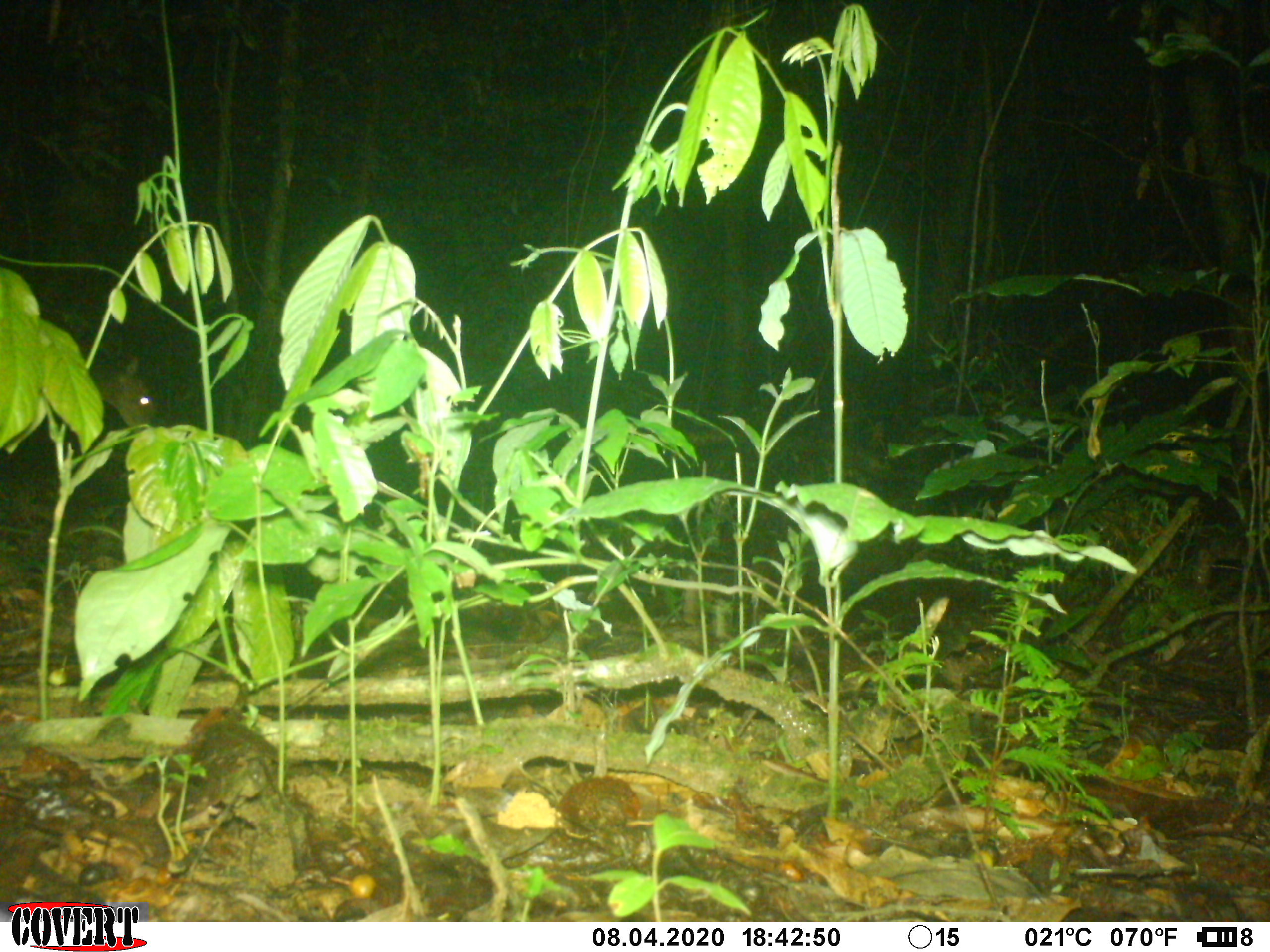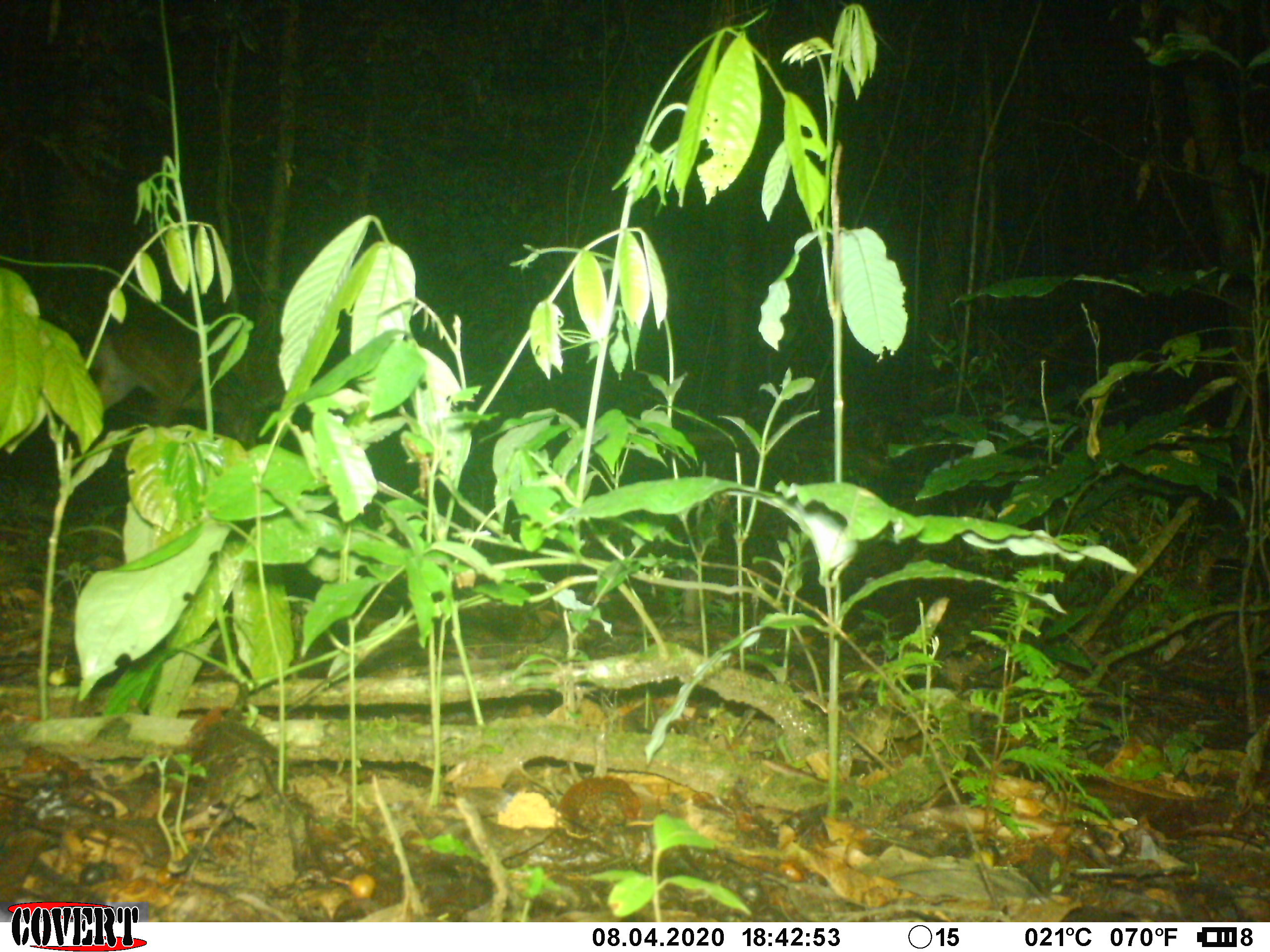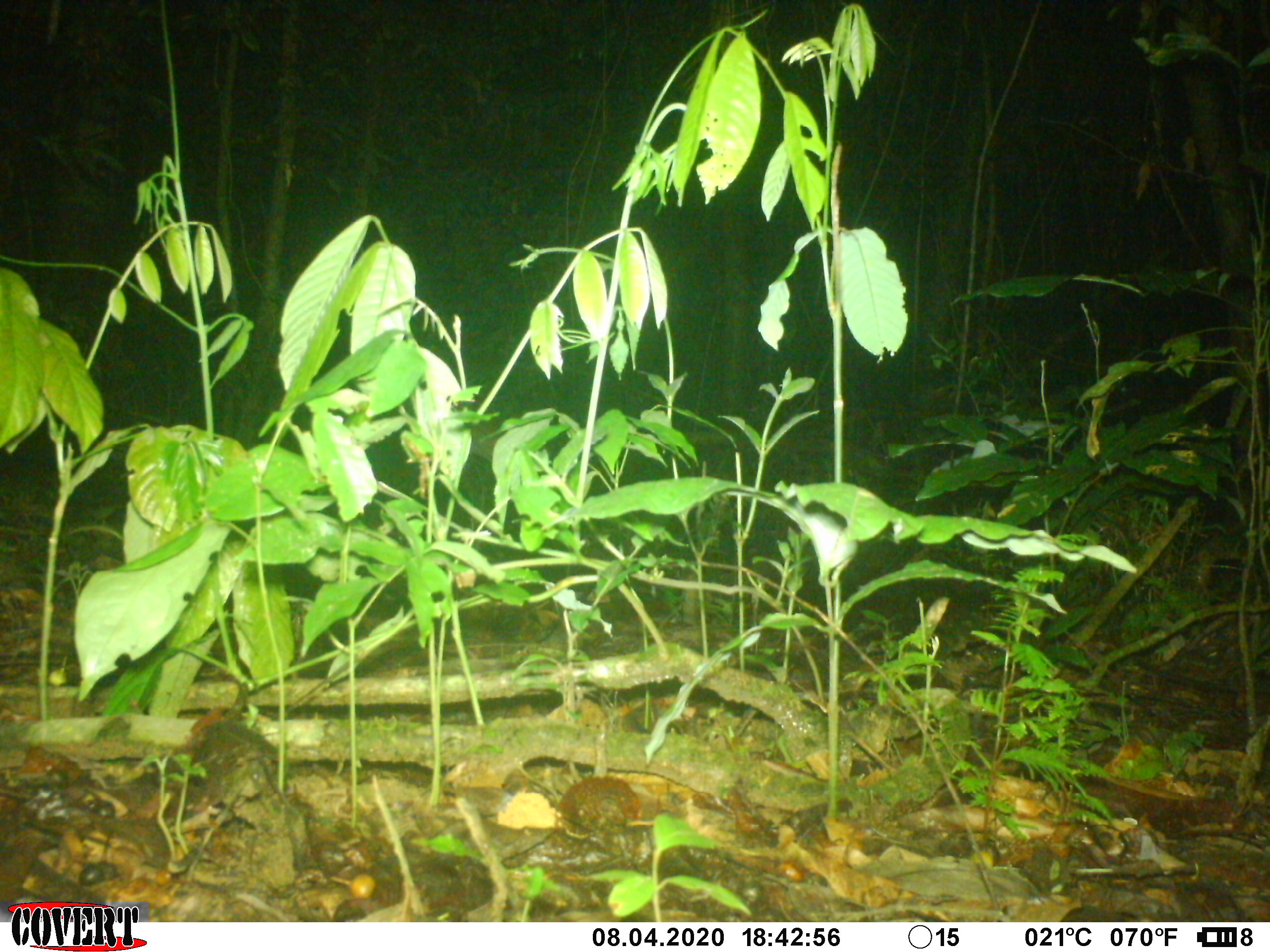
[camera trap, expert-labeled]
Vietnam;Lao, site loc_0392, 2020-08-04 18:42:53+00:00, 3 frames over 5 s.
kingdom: Animalia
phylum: Chordata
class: Mammalia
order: Artiodactyla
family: Cervidae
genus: Muntiacus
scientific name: Muntiacus vuquangensis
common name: large-antlered muntjac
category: large antlered muntjac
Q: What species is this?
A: Large antlered muntjac (large-antlered muntjac) (Muntiacus vuquangensis).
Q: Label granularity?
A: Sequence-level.